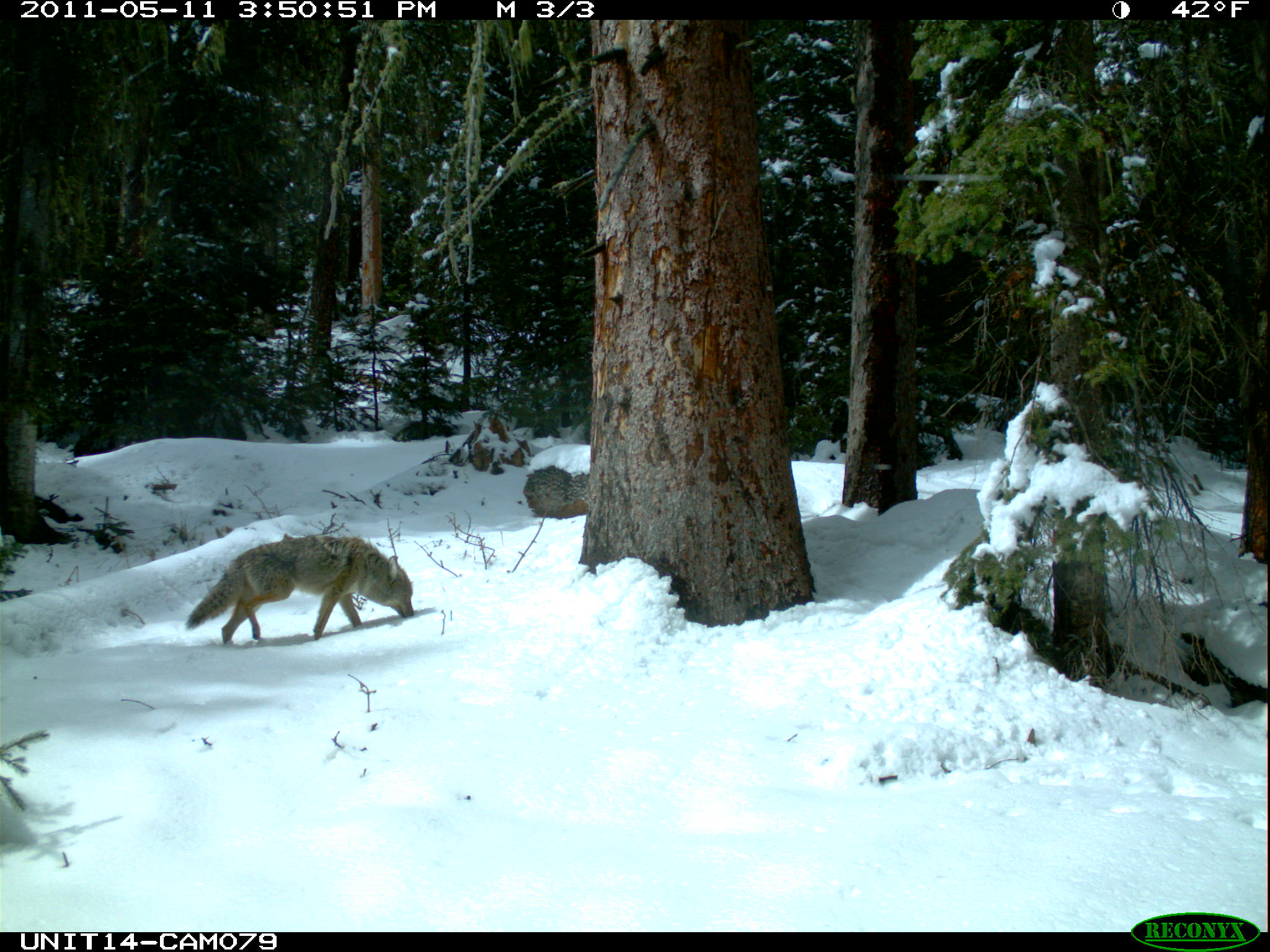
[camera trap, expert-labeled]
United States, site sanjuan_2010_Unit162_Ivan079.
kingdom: Animalia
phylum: Chordata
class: Mammalia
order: Carnivora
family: Canidae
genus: Canis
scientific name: Canis latrans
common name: coyote